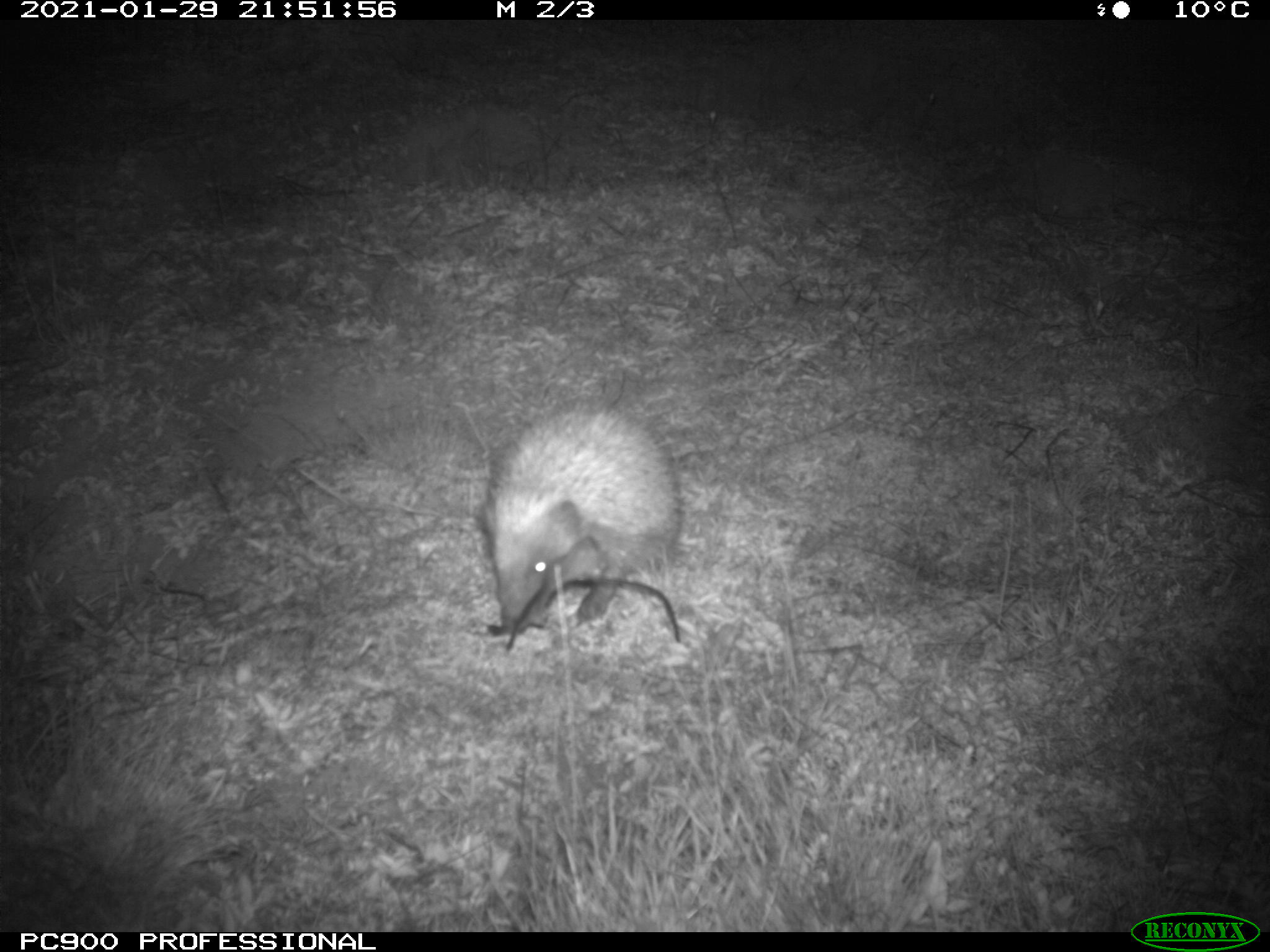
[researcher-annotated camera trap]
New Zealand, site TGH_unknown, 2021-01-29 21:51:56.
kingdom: Animalia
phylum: Chordata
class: Mammalia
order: Eulipotyphla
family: Erinaceidae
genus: Erinaceus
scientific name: Erinaceus europaeus europaeus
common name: european hedgehog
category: hedgehog